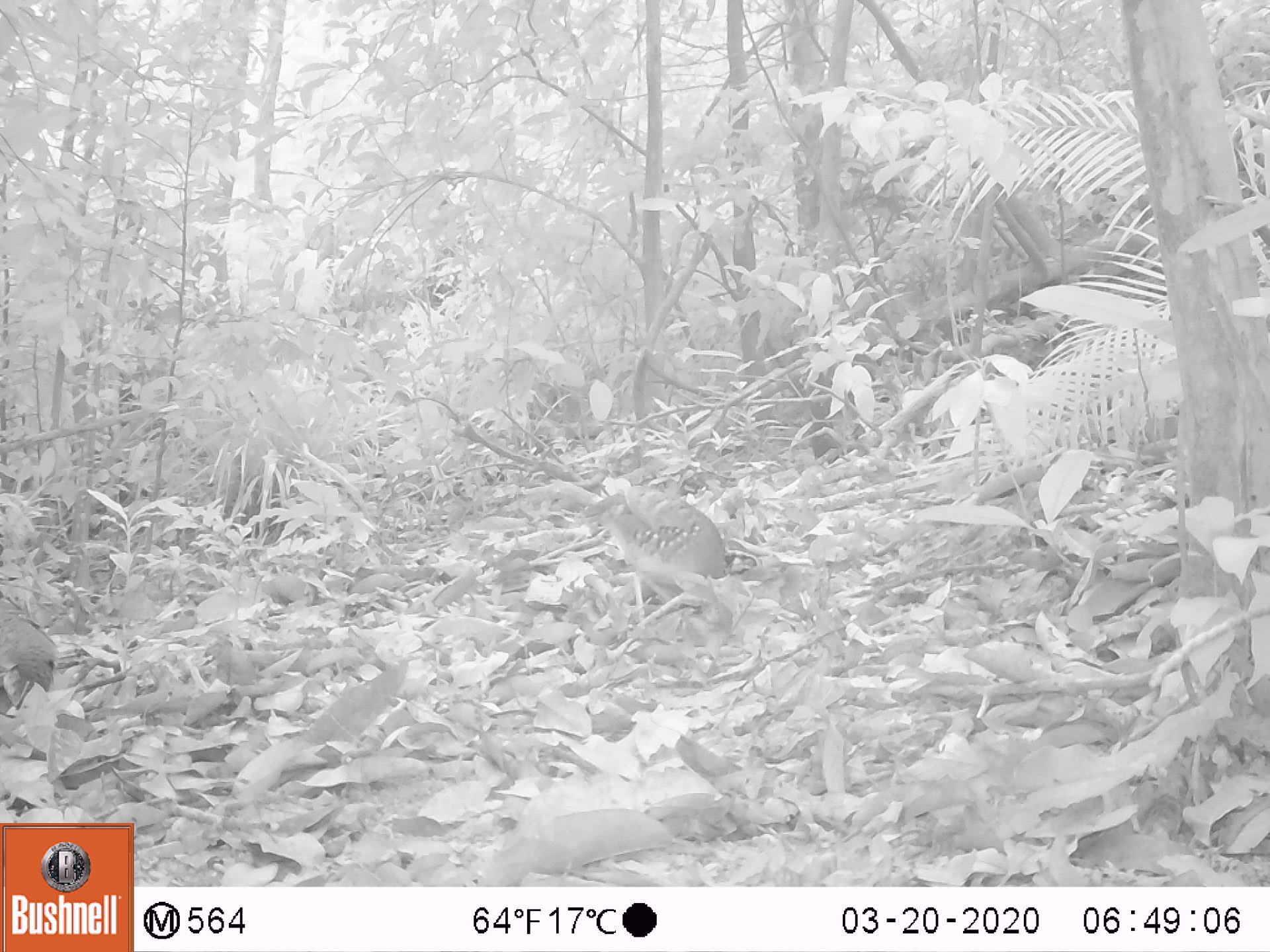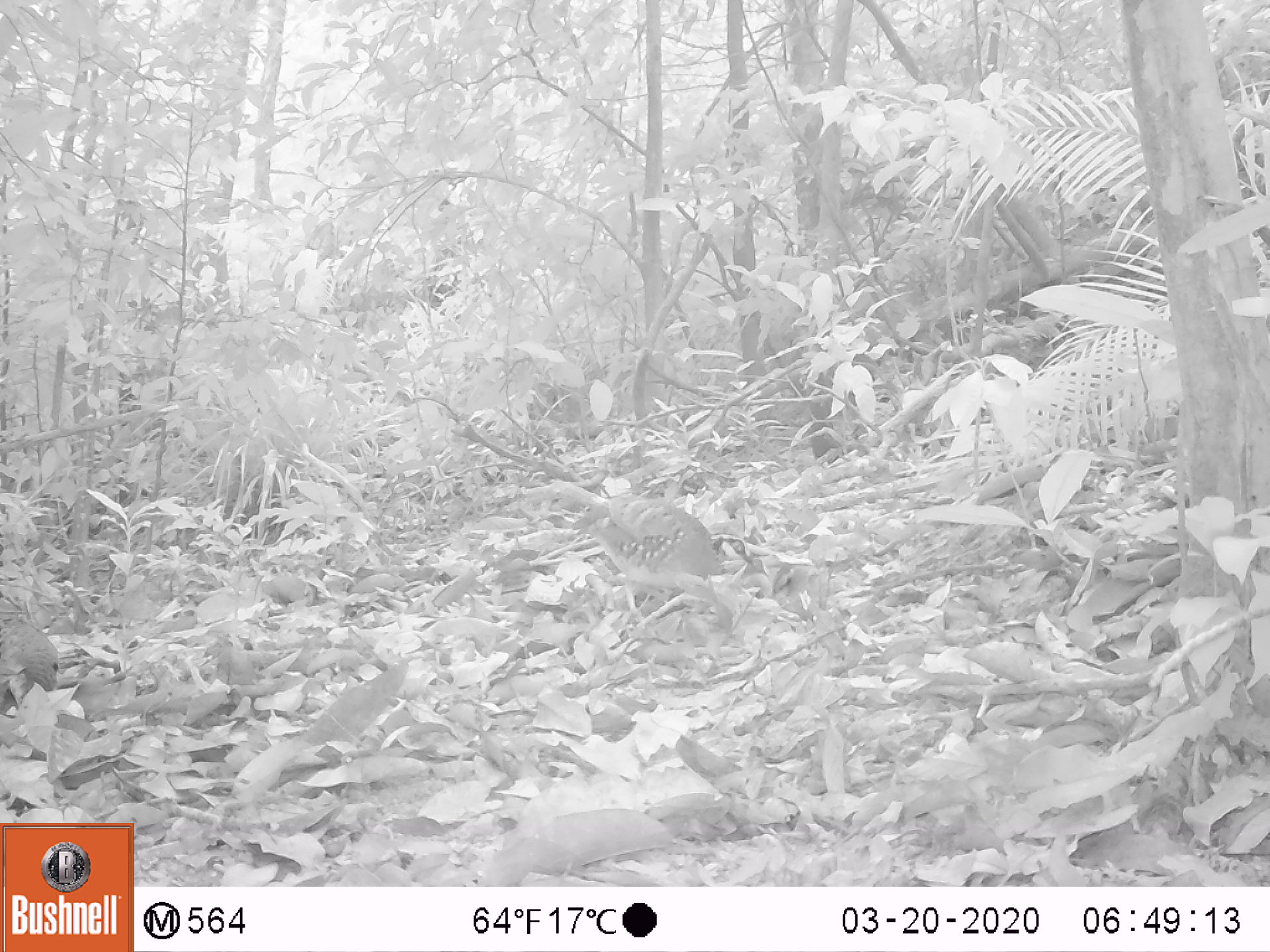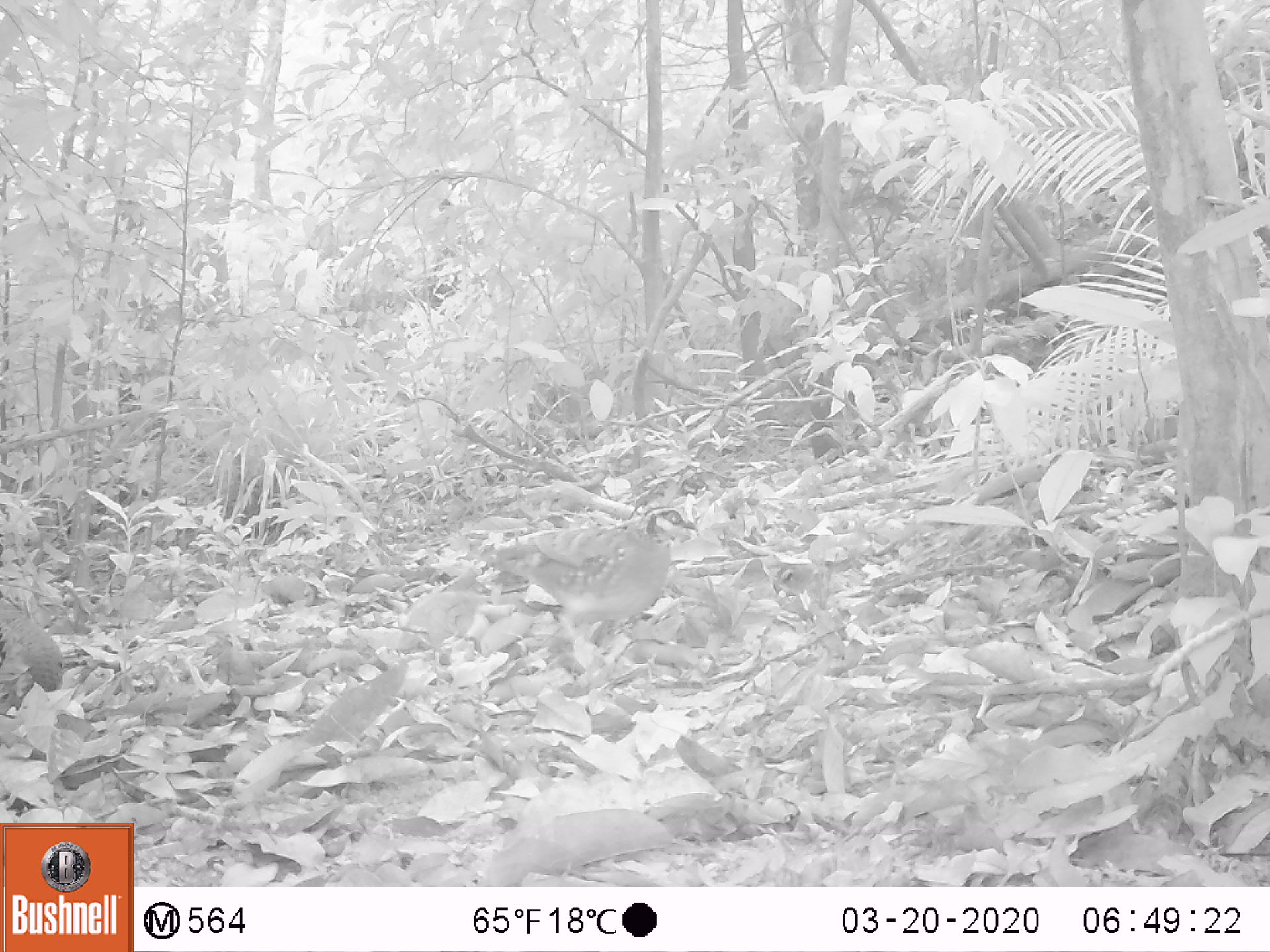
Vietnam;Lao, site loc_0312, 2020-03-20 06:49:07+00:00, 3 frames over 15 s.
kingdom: Animalia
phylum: Chordata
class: Aves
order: Galliformes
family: Phasianidae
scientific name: Phasianidae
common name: partridge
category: unidentified partridge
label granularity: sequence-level